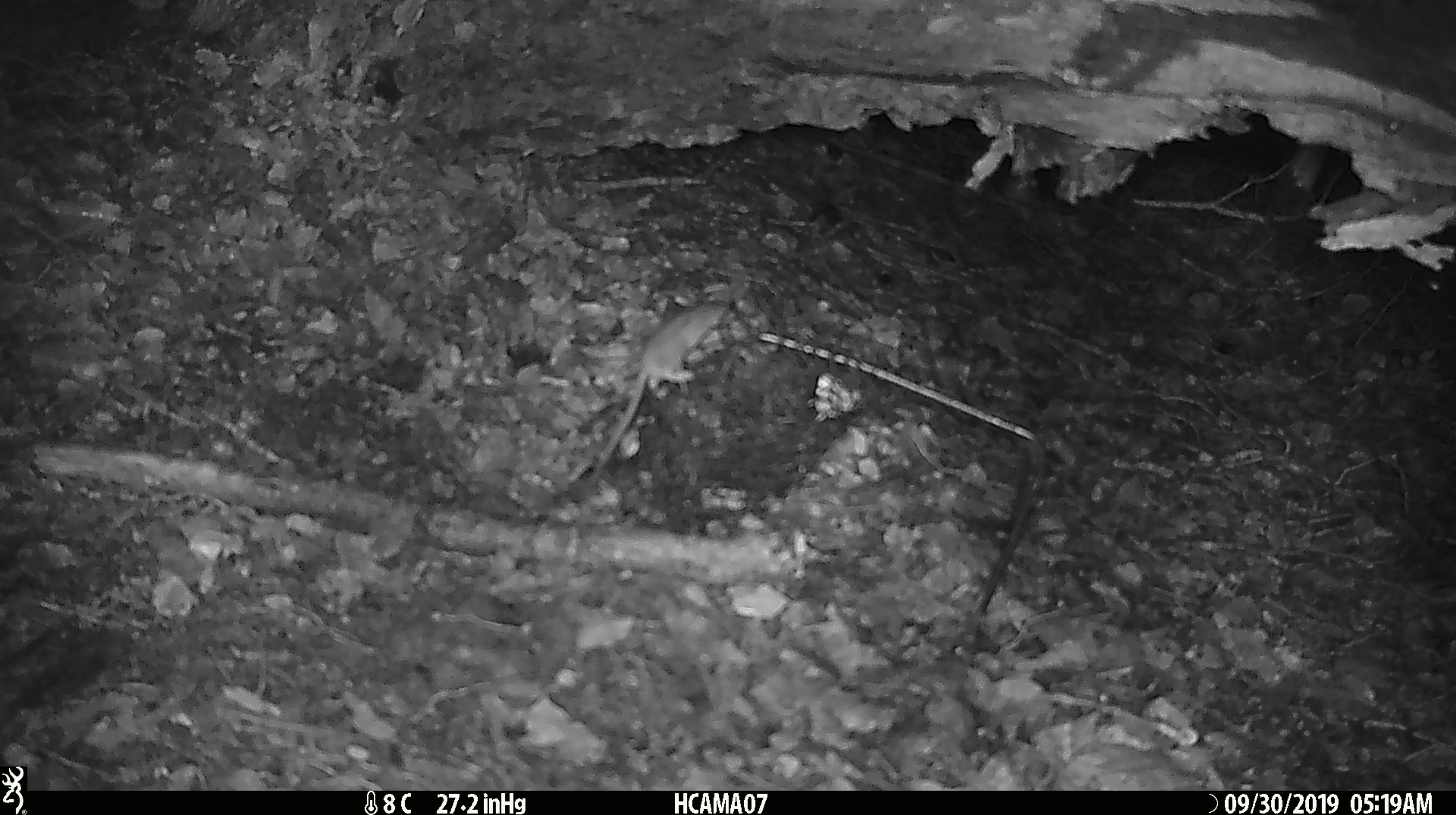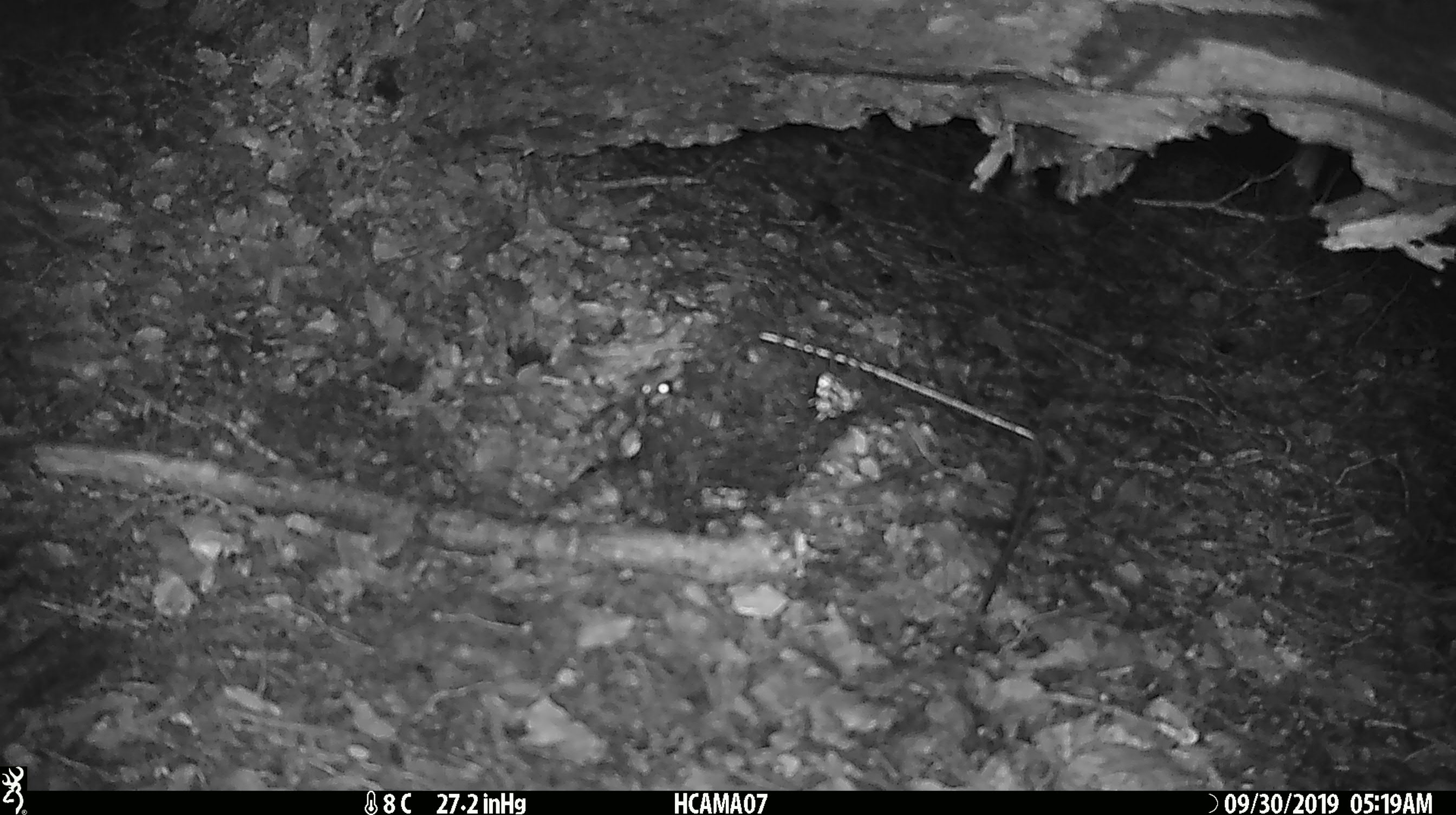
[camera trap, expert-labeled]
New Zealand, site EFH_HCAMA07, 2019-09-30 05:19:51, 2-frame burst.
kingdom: Animalia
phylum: Chordata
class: Mammalia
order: Rodentia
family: Muridae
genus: Mus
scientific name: Mus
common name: mouse